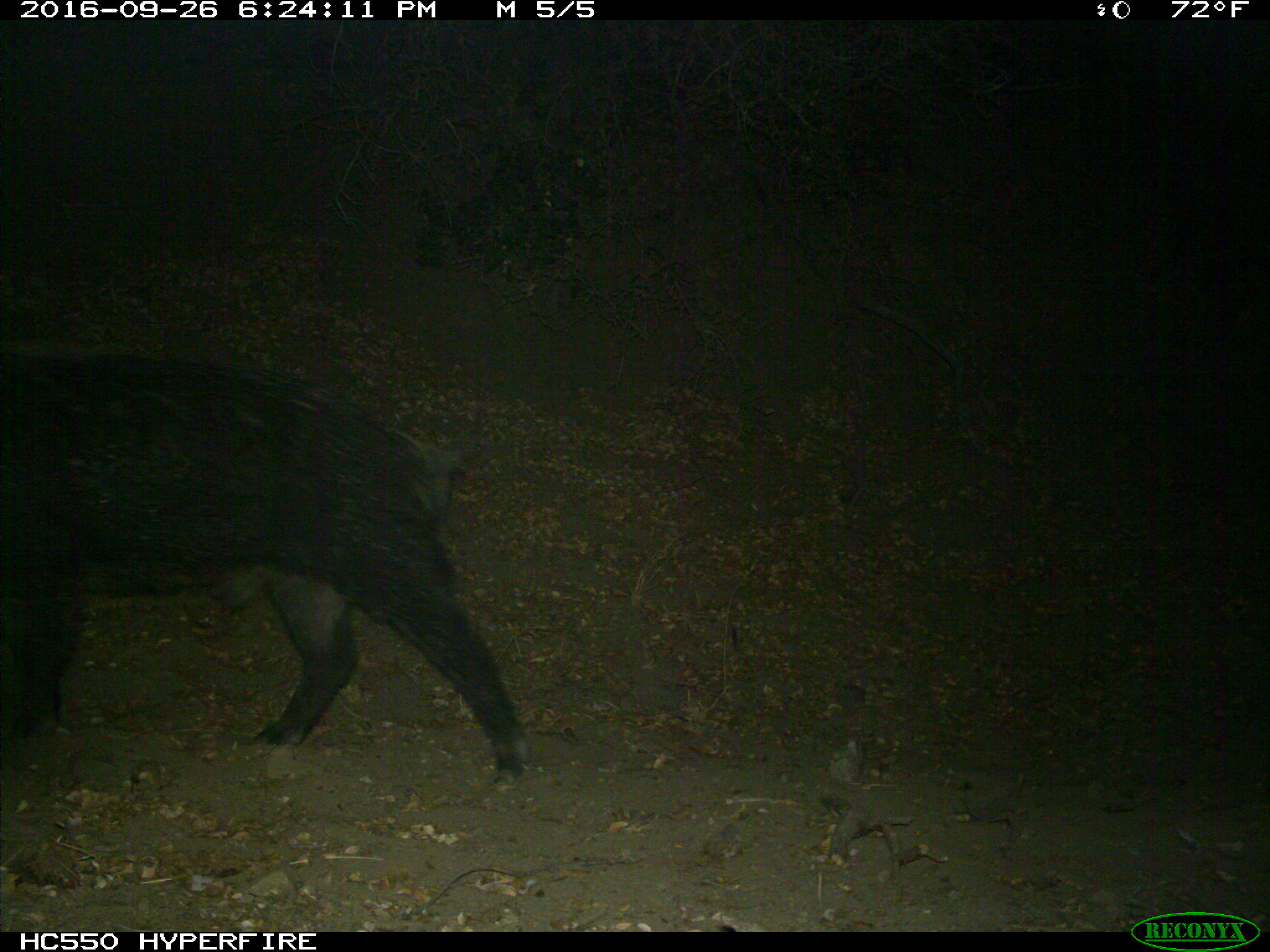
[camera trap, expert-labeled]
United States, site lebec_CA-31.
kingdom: Animalia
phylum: Chordata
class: Mammalia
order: Artiodactyla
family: Suidae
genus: Sus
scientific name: Sus scrofa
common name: wild boar